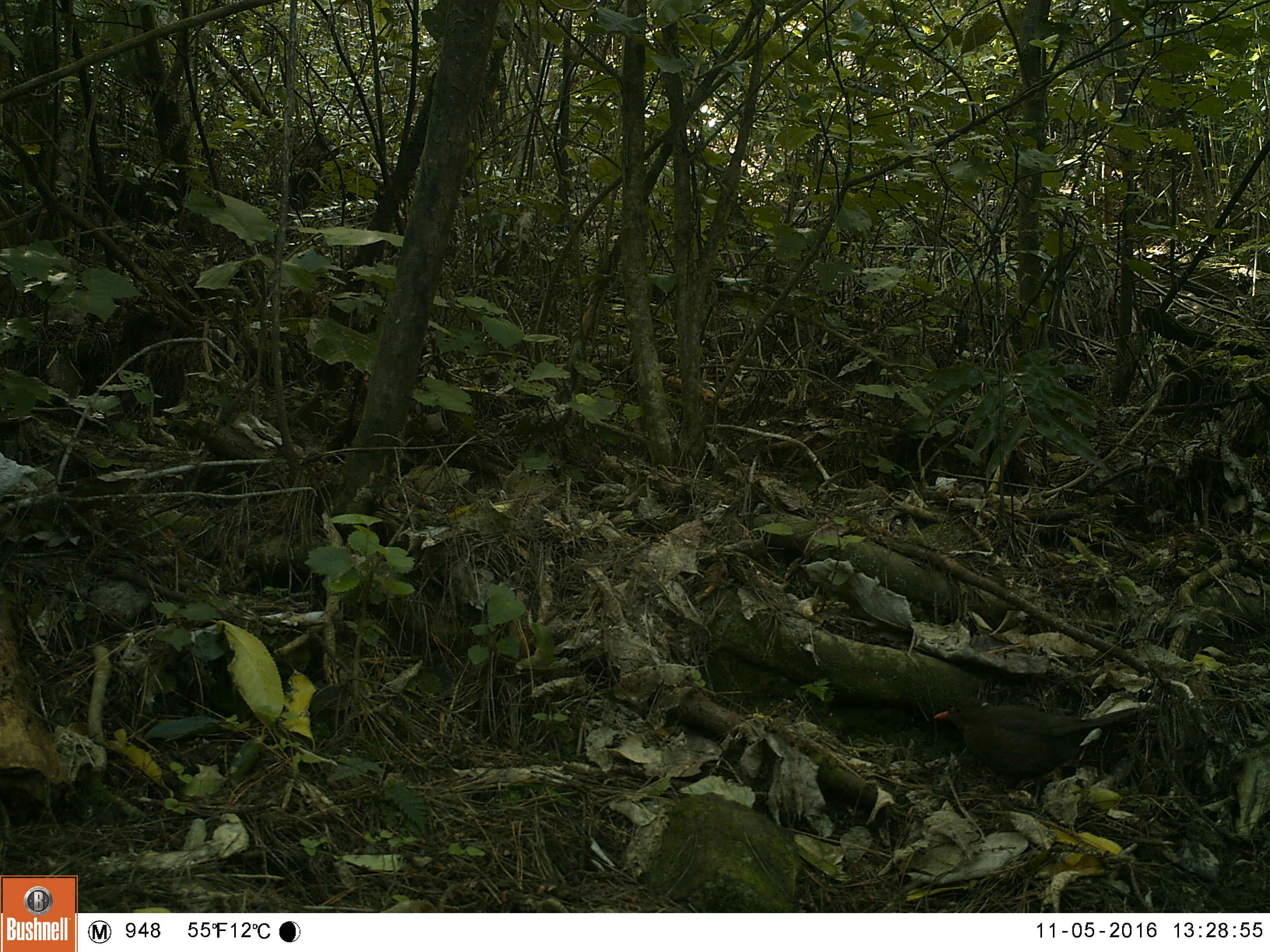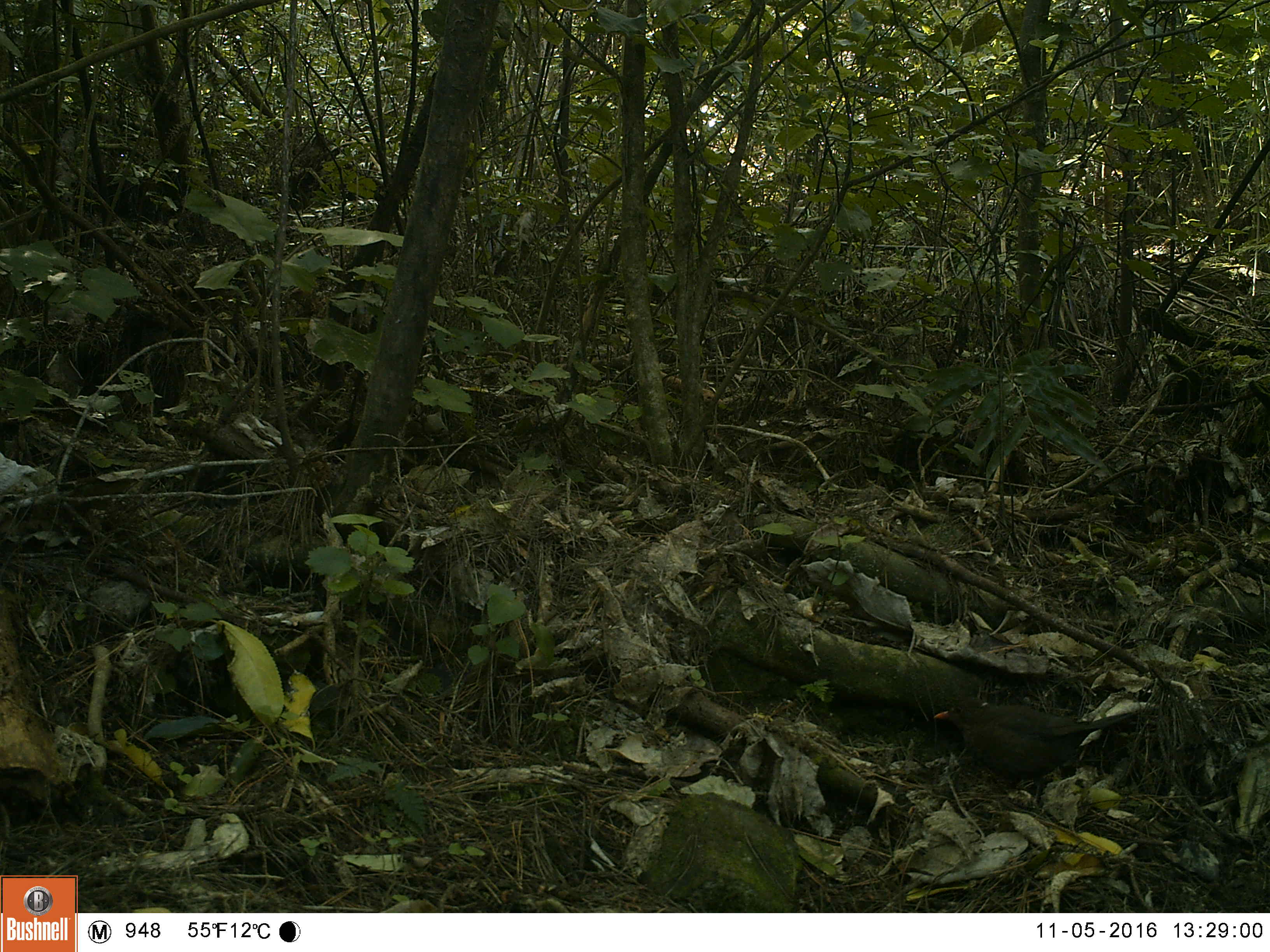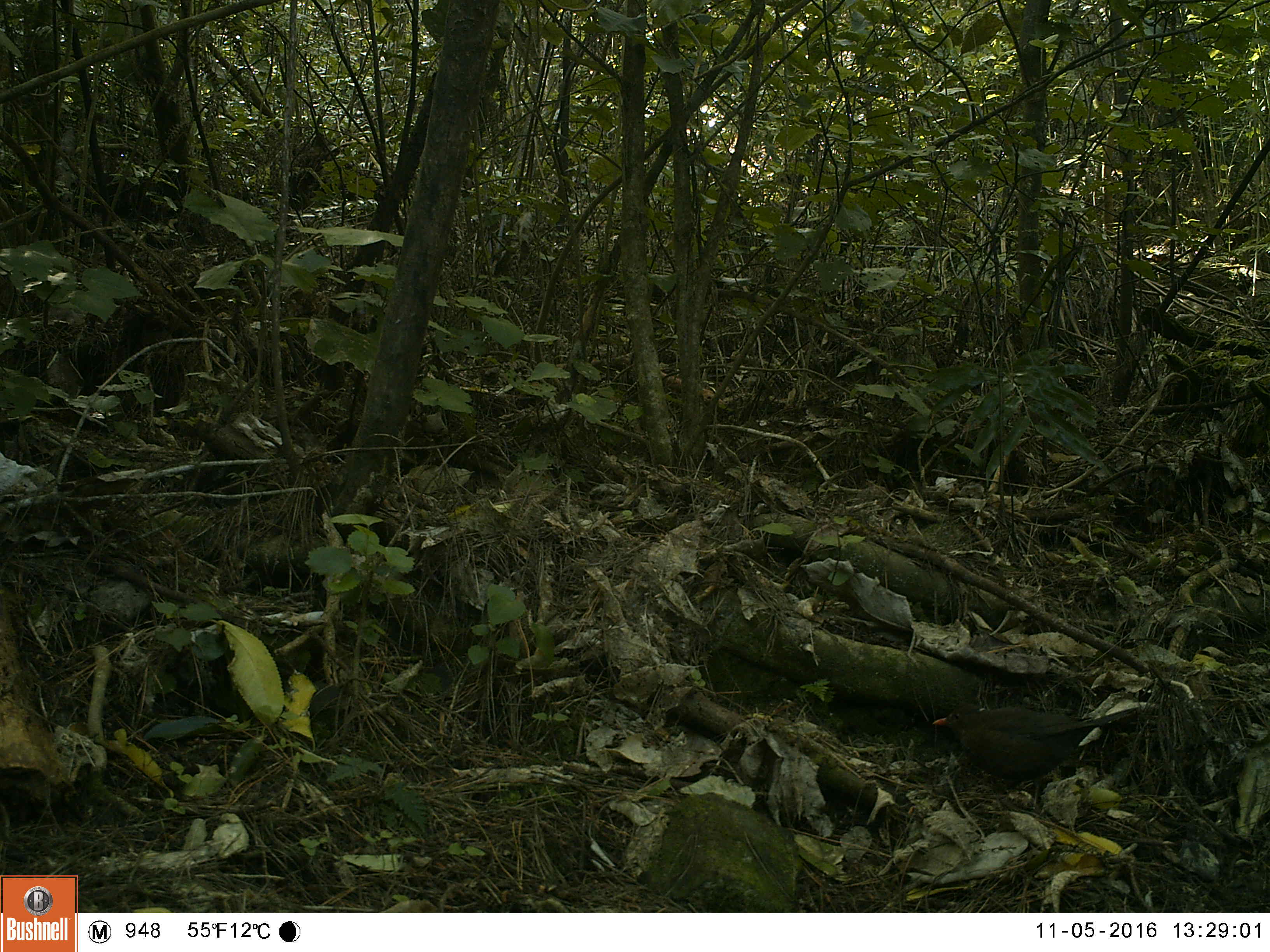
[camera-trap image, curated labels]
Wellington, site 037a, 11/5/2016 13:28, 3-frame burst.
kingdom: Animalia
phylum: Chordata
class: Aves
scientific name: Aves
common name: bird